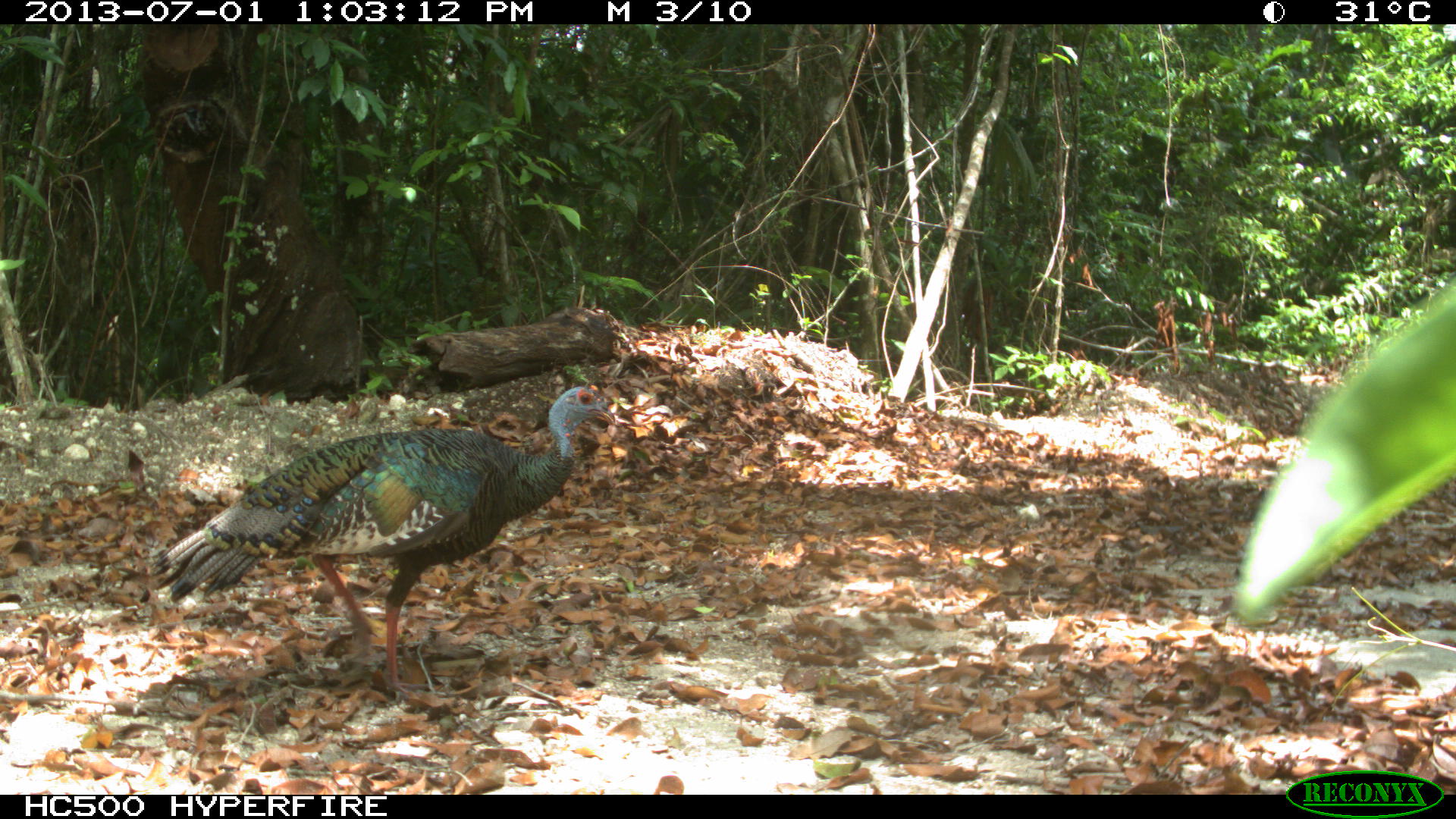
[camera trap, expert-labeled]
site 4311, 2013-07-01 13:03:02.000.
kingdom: Animalia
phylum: Chordata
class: Aves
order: Galliformes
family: Phasianidae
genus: Meleagris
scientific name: Meleagris ocellata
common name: ocellated turkey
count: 1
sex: male